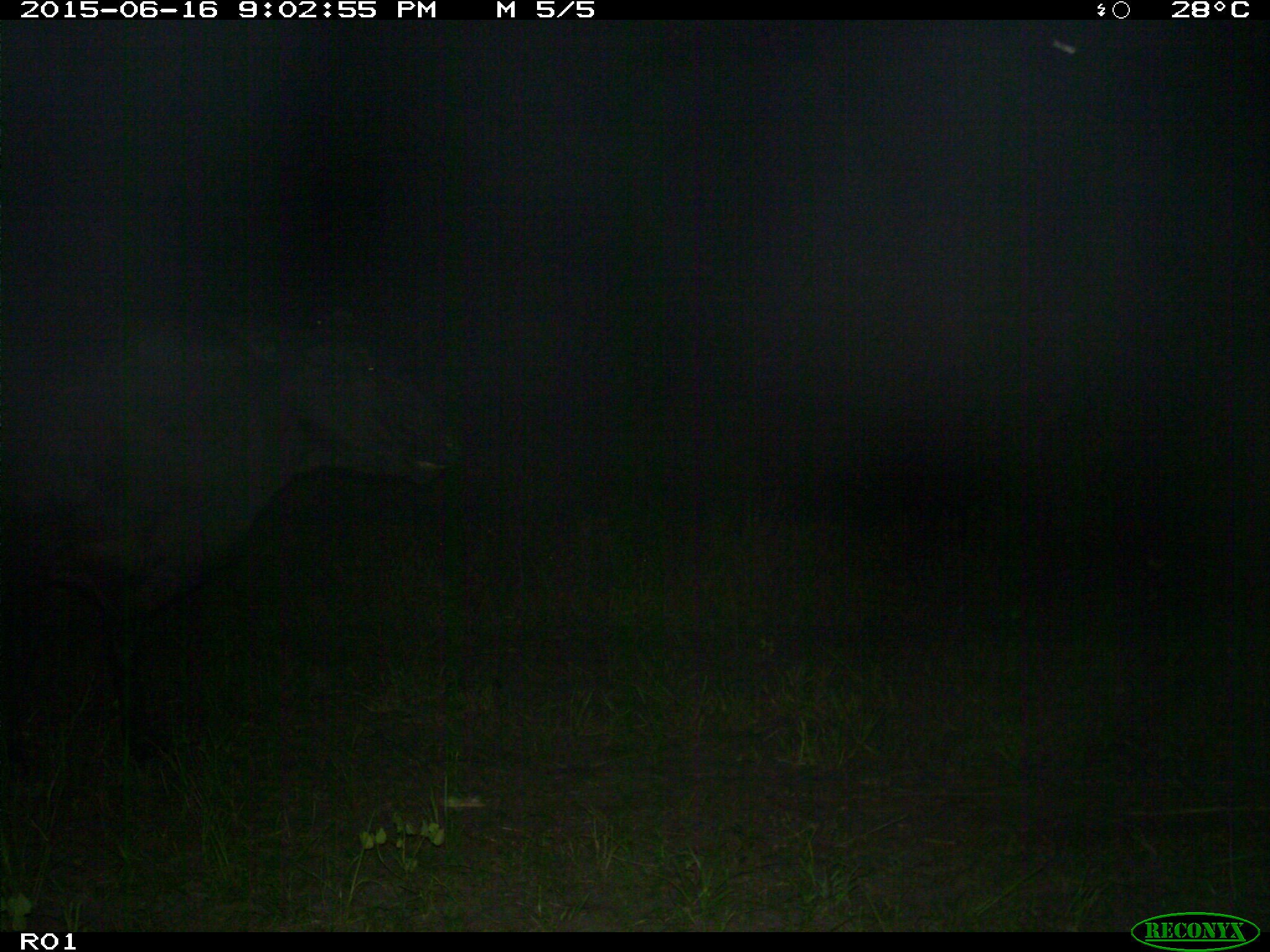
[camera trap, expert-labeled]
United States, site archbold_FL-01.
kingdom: Animalia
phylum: Chordata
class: Mammalia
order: Artiodactyla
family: Bovidae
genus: Bos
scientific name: Bos taurus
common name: domestic cow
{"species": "Bos taurus (domestic cow)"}